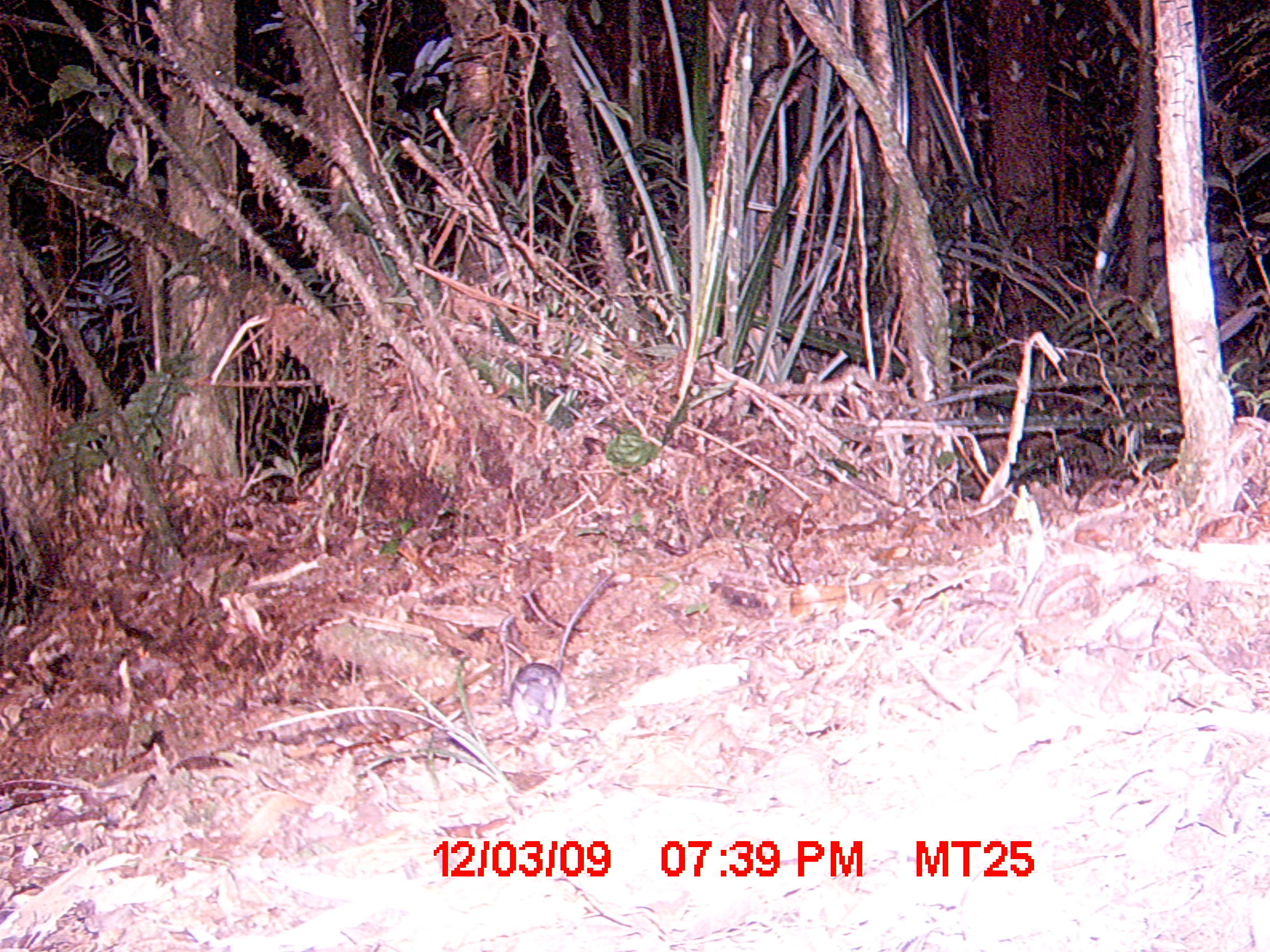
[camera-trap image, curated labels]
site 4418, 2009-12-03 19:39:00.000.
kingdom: Animalia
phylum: Chordata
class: Mammalia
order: Rodentia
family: Nesomyidae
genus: Eliurus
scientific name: Eliurus penicillatus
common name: white-tipped tufted-tailed rat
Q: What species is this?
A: Eliurus penicillatus (white-tipped tufted-tailed rat).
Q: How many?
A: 1.